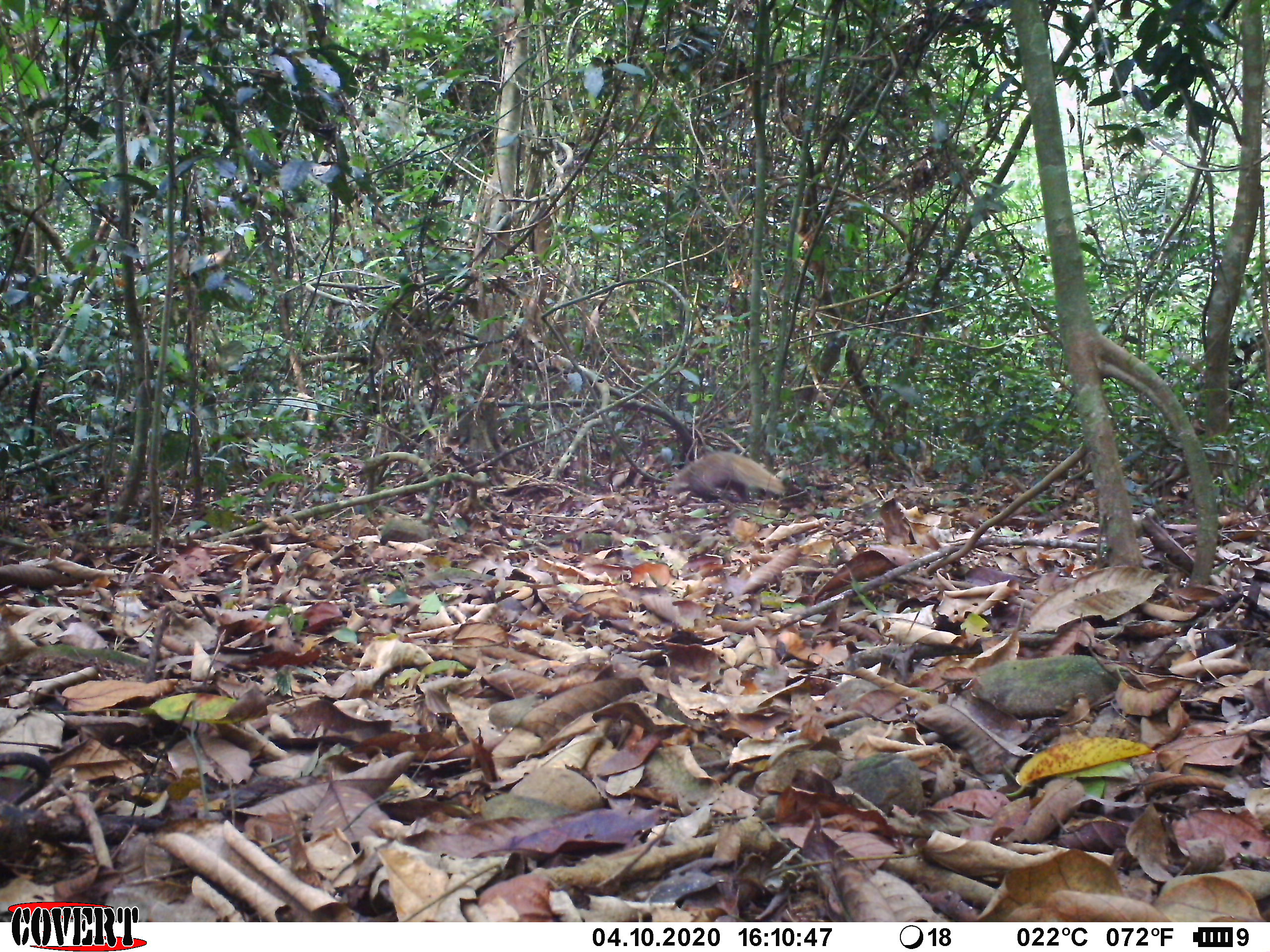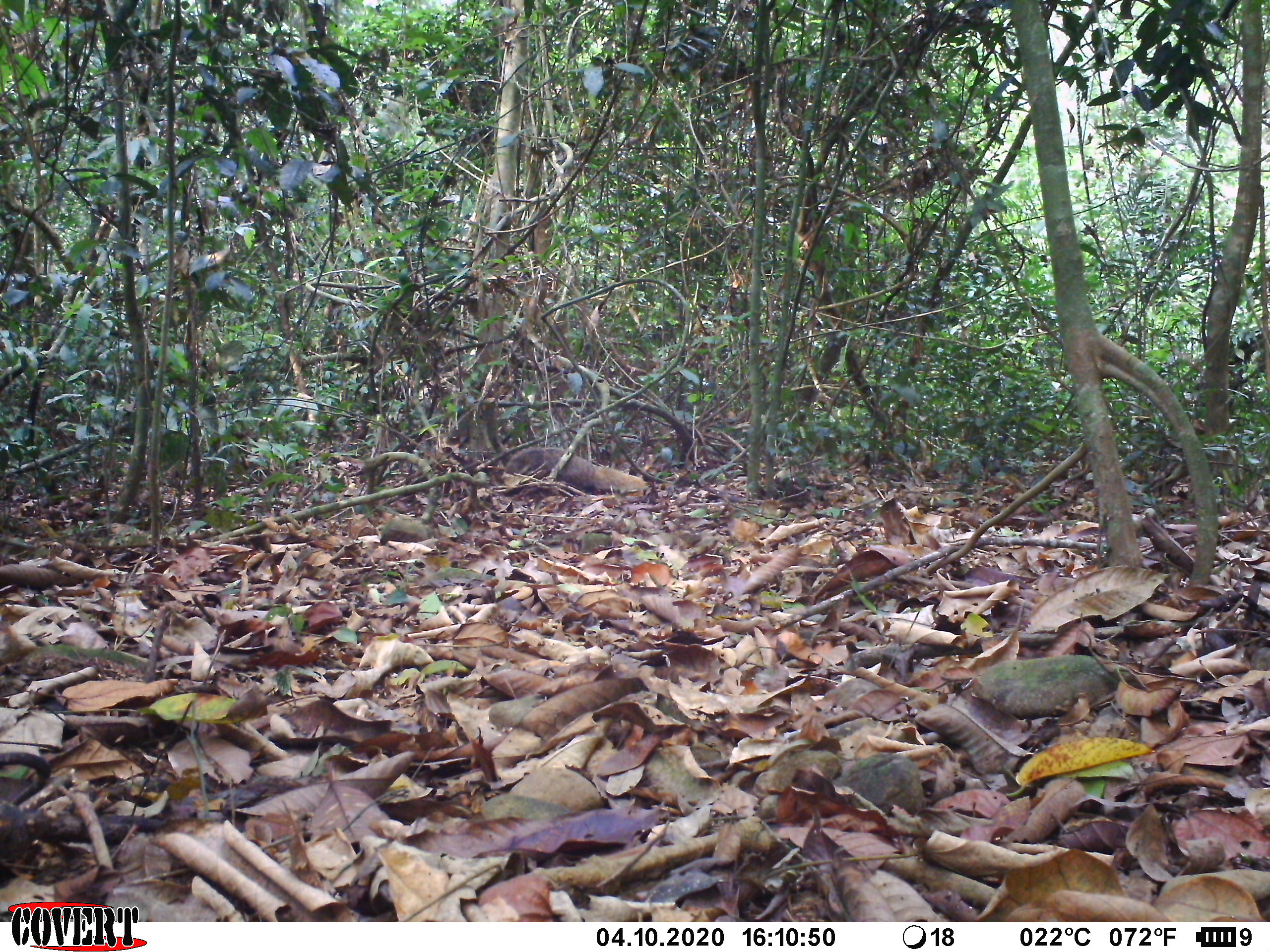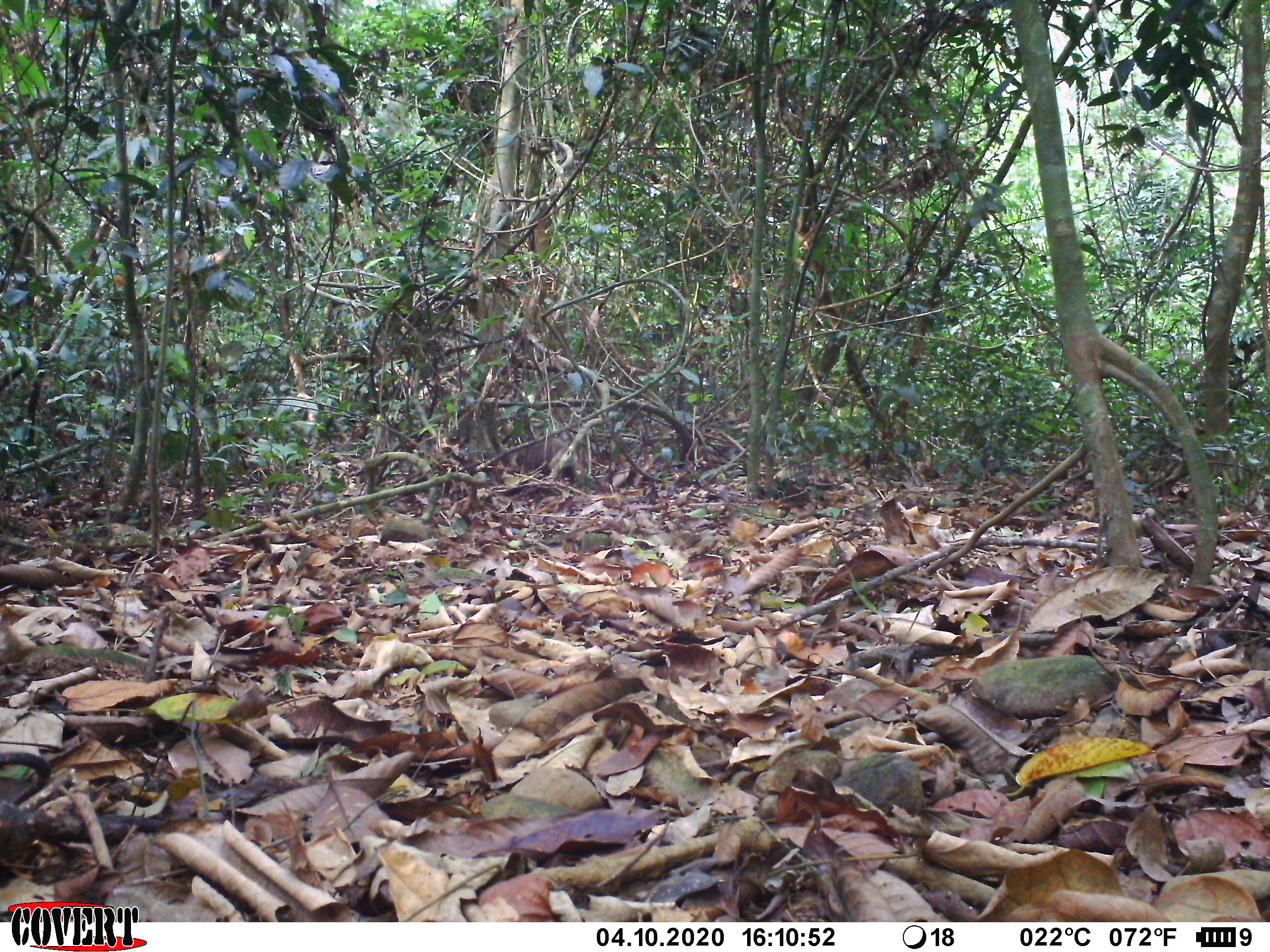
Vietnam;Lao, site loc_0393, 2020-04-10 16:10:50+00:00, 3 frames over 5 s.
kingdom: Animalia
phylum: Chordata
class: Mammalia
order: Carnivora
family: Herpestidae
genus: Urva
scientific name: Urva urva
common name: crab-eating mongoose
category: crab eating mongoose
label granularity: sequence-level